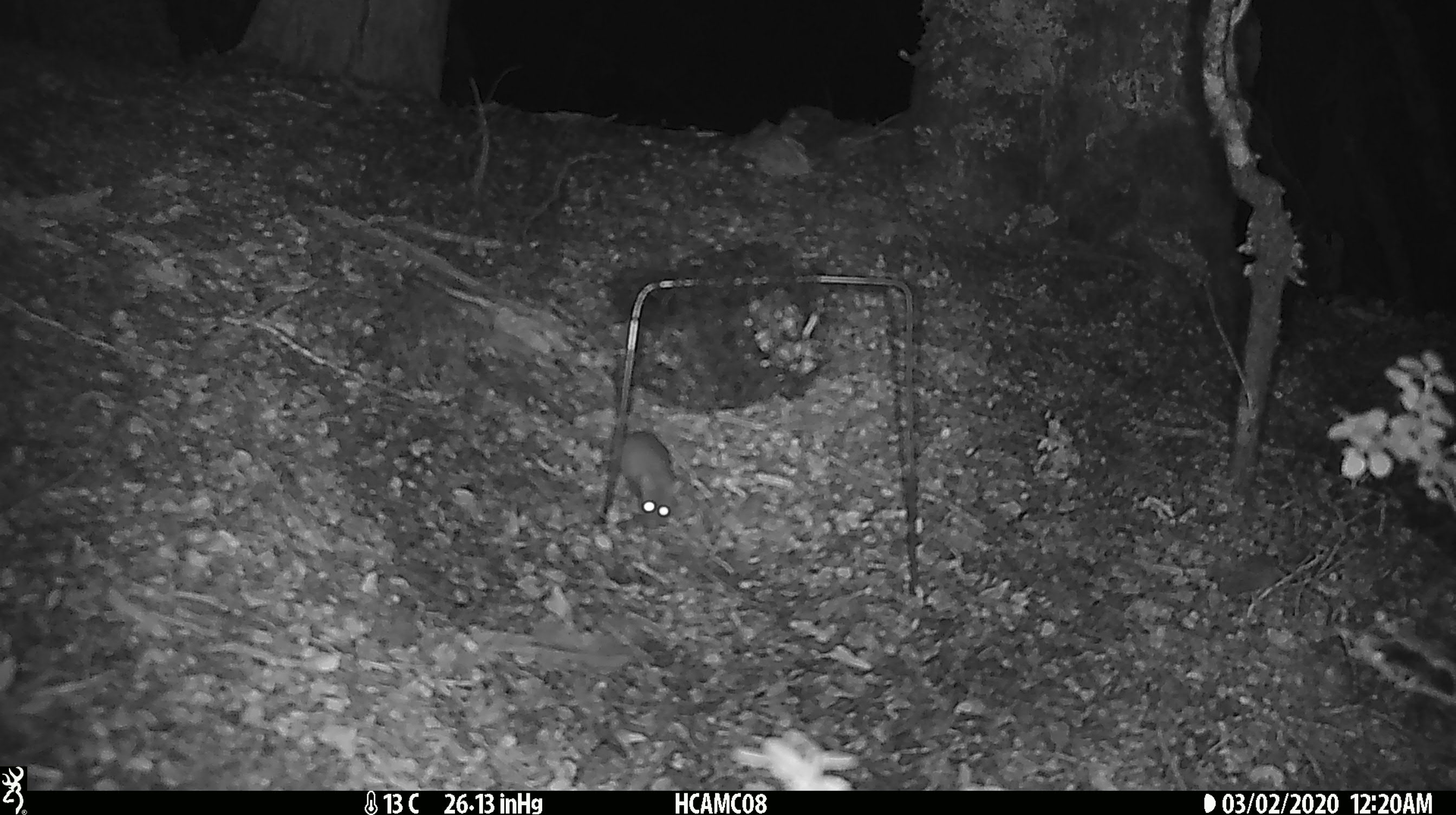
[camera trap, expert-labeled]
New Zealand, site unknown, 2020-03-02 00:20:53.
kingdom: Animalia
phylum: Chordata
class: Mammalia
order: Rodentia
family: Muridae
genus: Mus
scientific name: Mus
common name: mouse